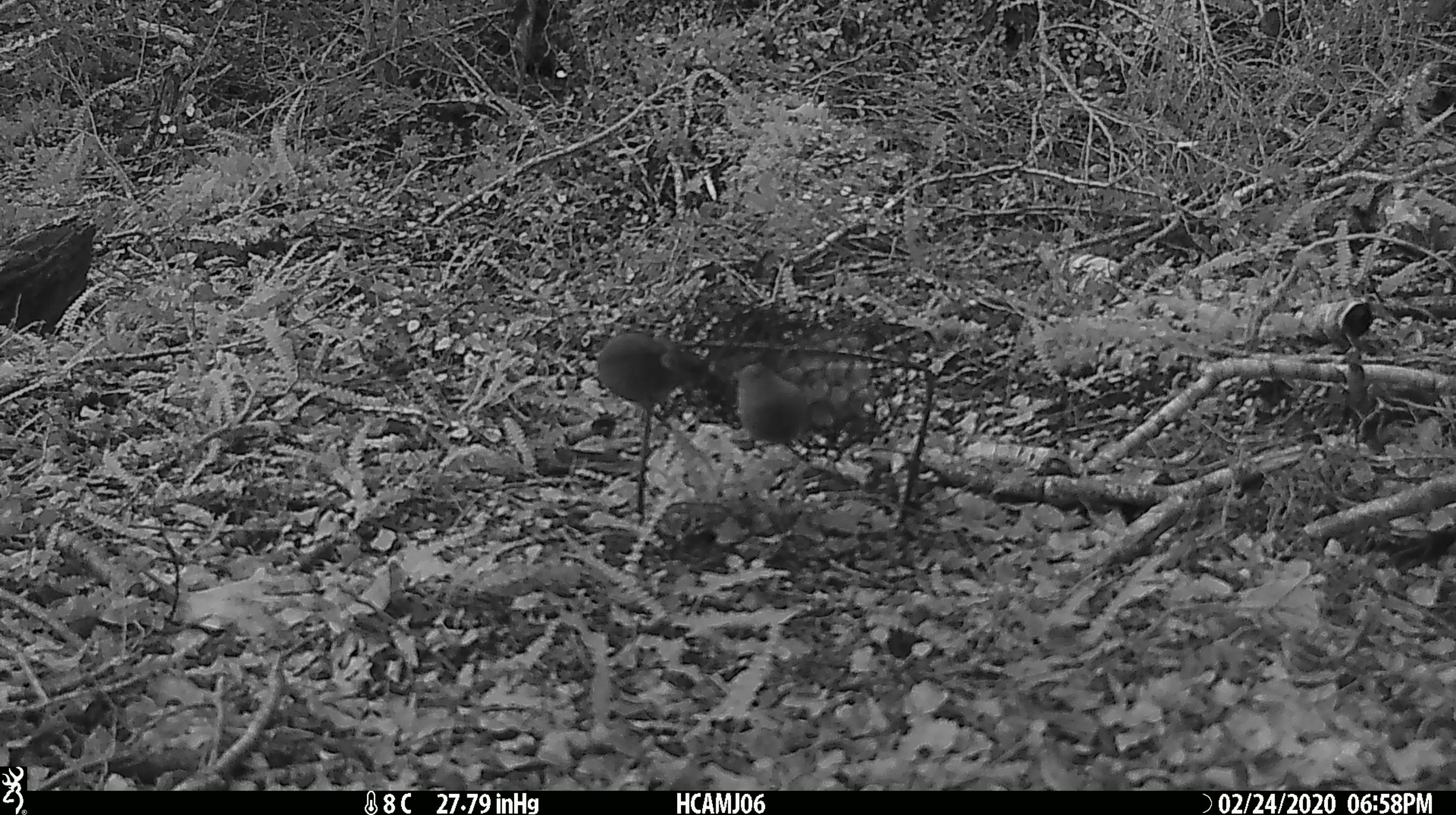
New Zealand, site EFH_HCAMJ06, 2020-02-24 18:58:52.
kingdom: Animalia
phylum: Chordata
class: Mammalia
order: Rodentia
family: Muridae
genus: Mus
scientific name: Mus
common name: mouse